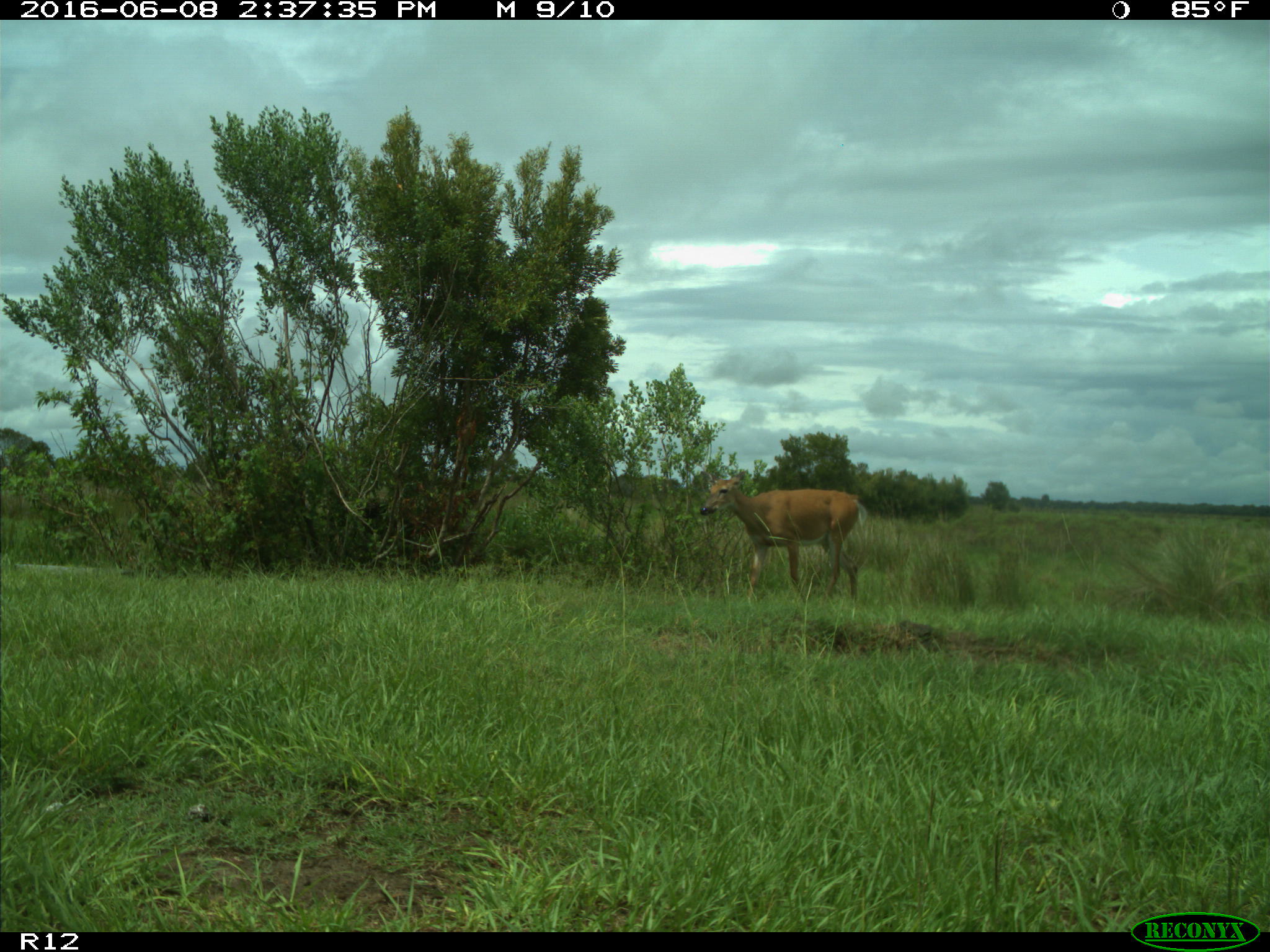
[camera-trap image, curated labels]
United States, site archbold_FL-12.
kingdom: Animalia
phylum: Chordata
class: Mammalia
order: Artiodactyla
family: Cervidae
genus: Odocoileus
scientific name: Odocoileus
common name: deer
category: unidentified deer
Unidentified deer (deer) (Odocoileus).